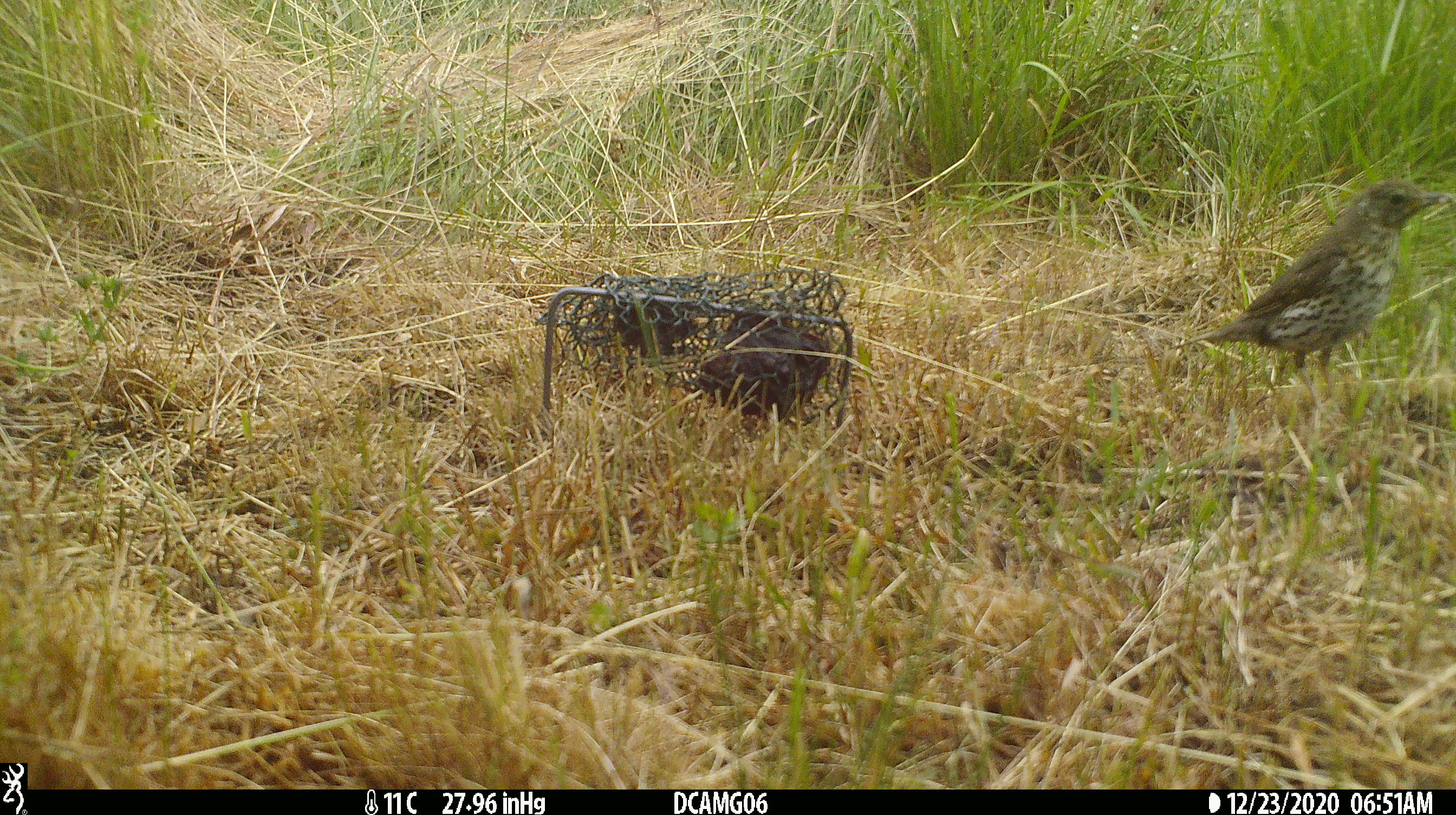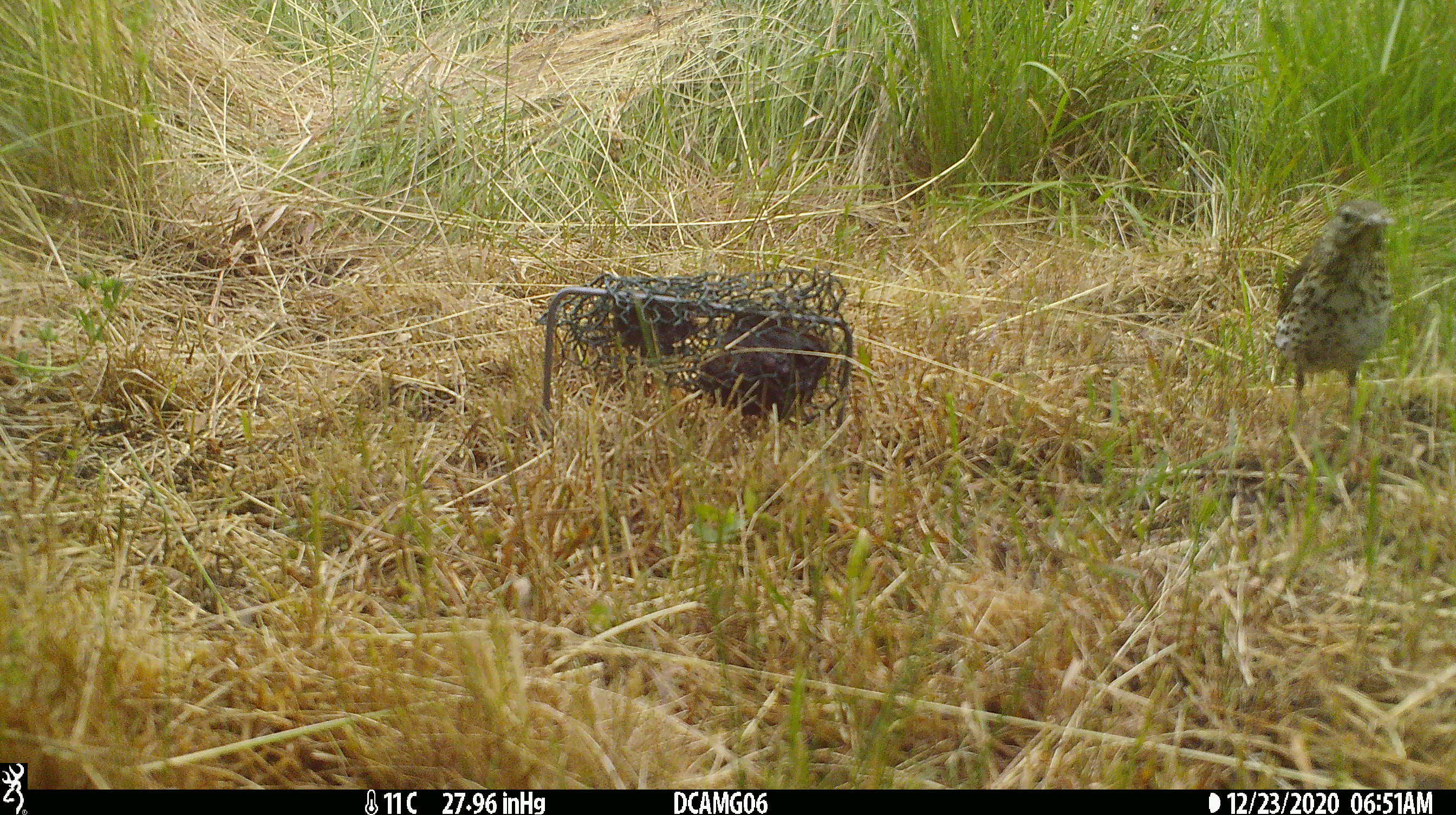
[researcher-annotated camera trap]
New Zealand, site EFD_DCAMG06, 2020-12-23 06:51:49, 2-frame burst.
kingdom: Animalia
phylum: Chordata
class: Aves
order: Passeriformes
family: Turdidae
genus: Turdus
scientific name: Turdus philomelos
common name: song thrush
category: thrush